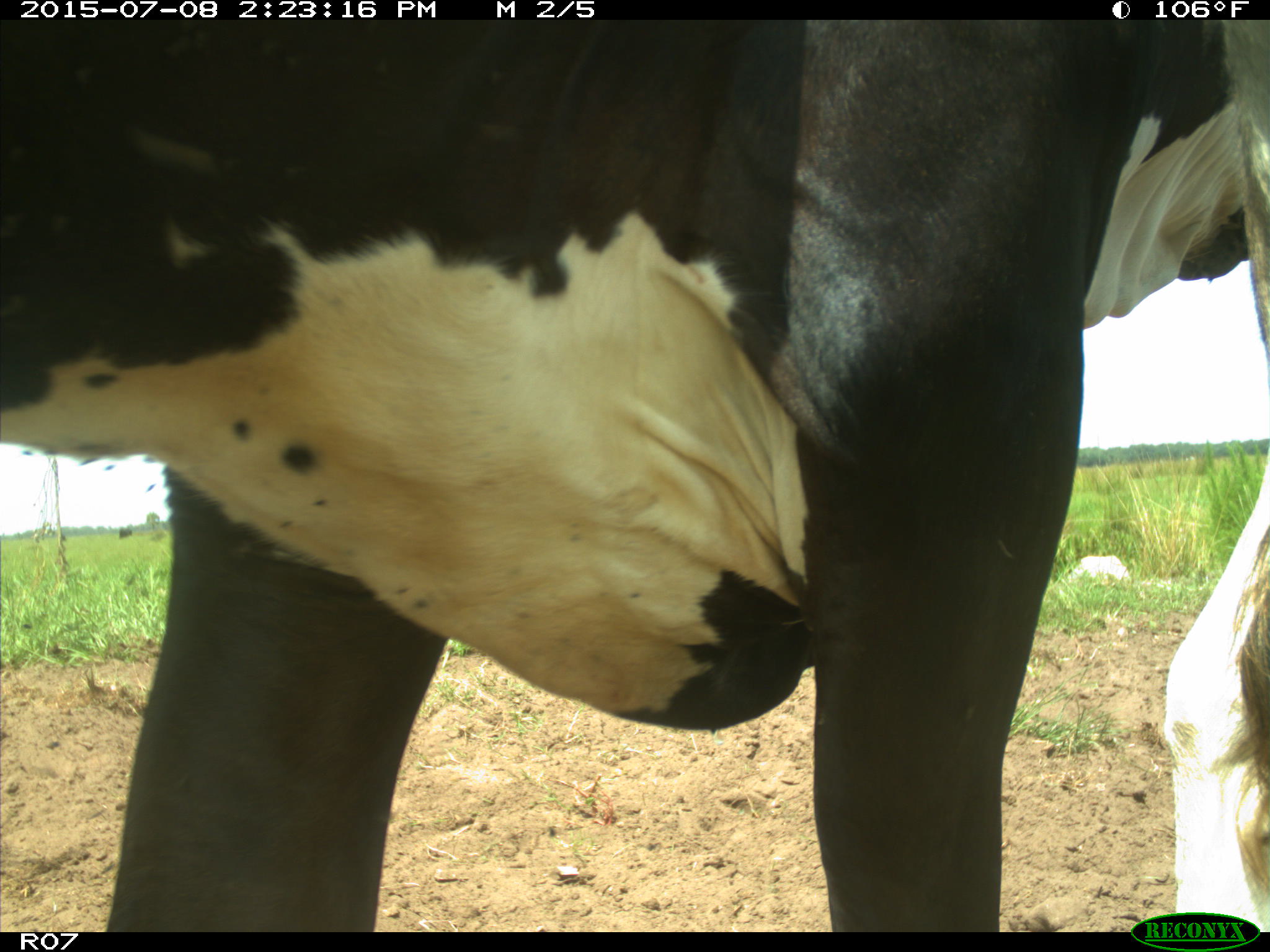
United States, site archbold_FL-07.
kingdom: Animalia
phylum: Chordata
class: Mammalia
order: Artiodactyla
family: Bovidae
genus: Bos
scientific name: Bos taurus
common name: domestic cow